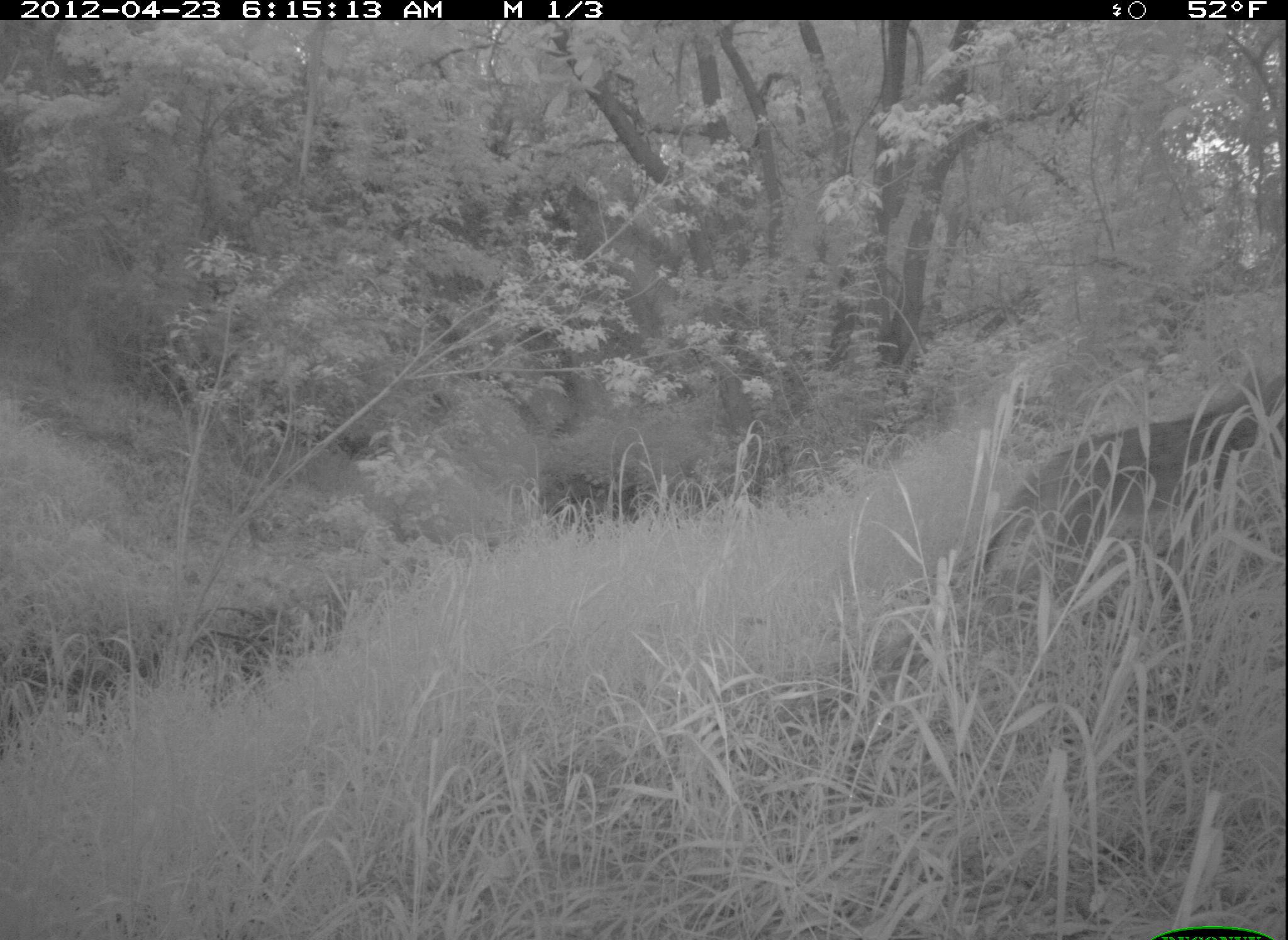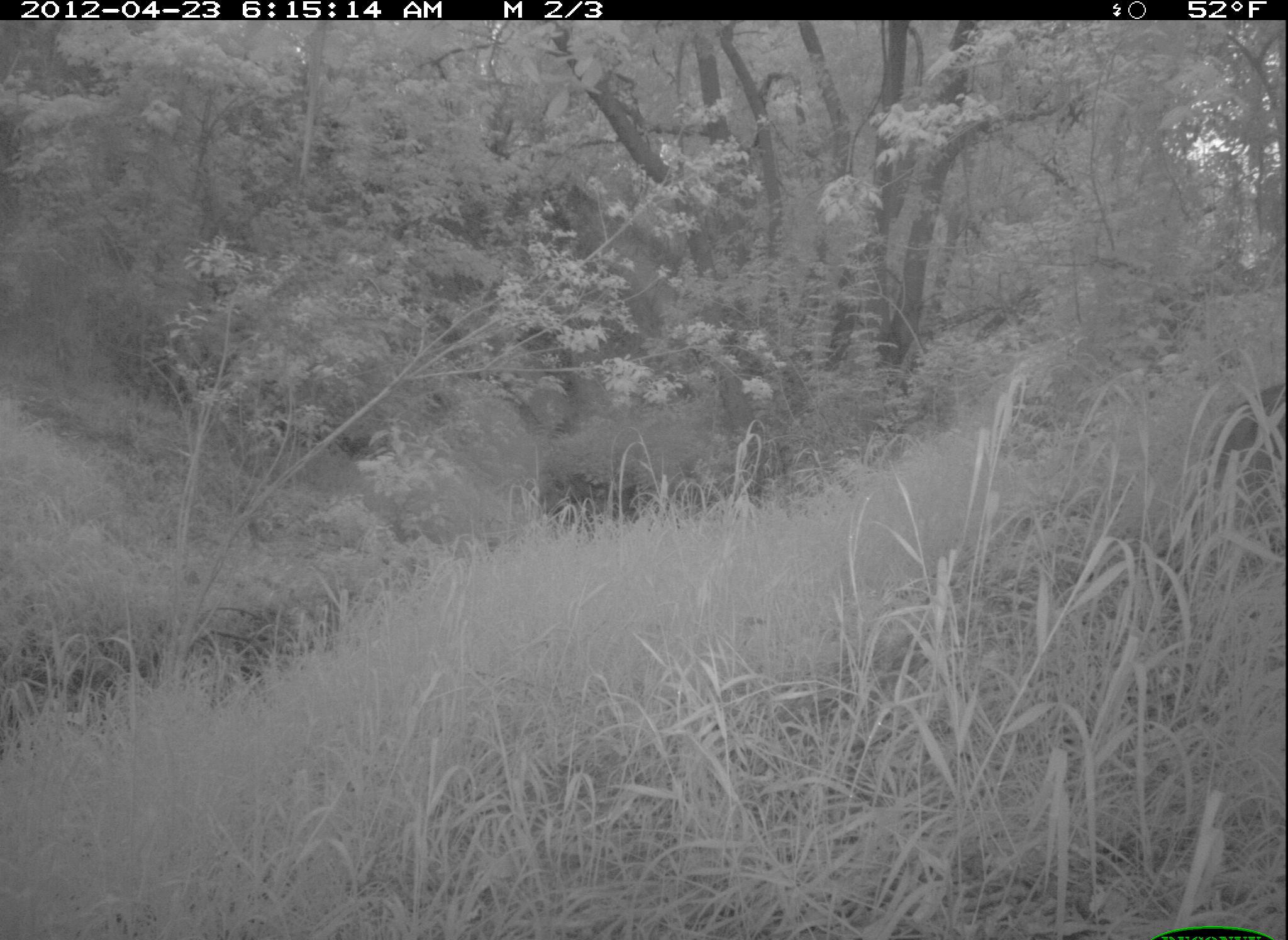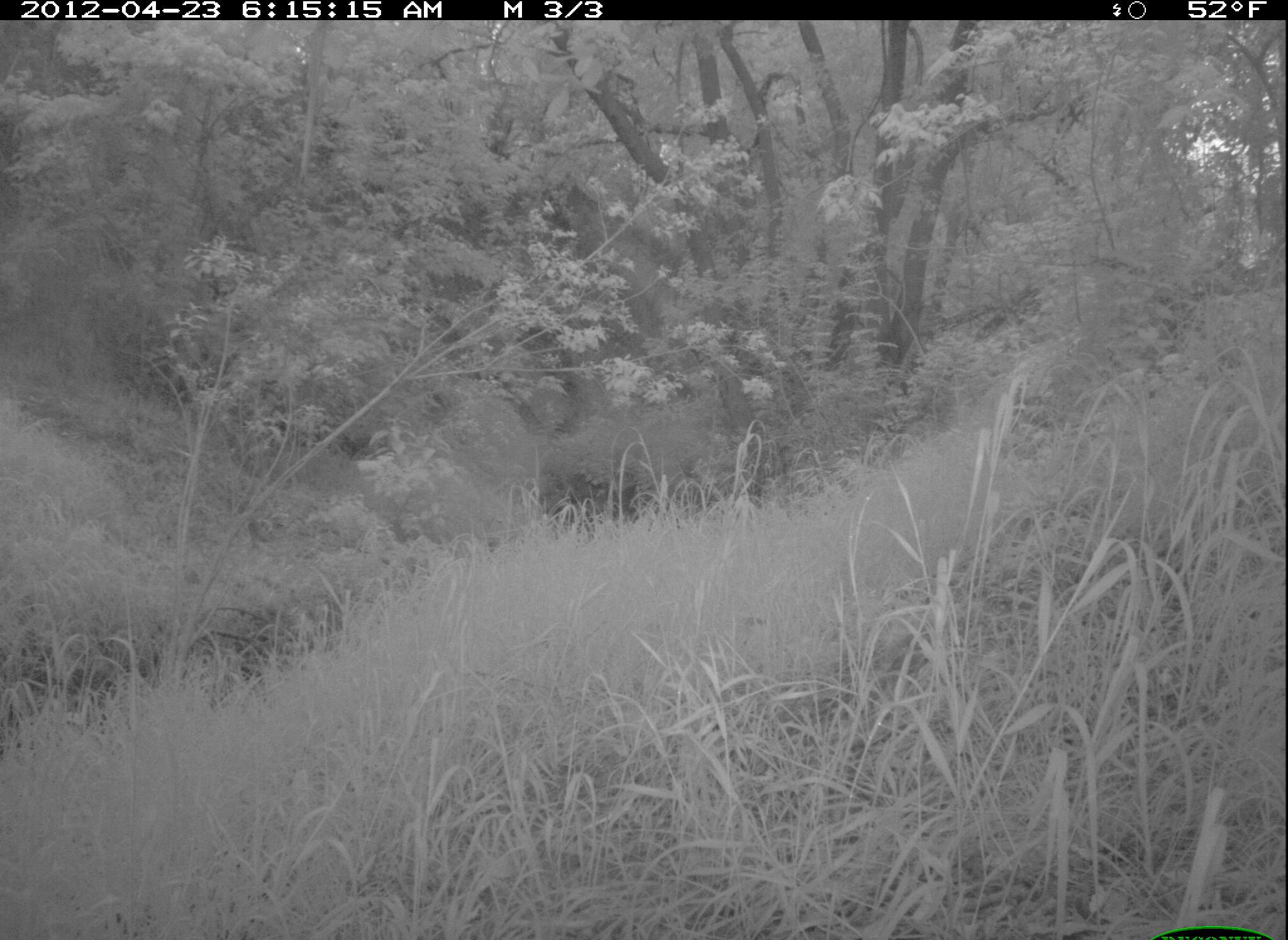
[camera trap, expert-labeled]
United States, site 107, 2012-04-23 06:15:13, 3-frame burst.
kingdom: Animalia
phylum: Chordata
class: Mammalia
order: Carnivora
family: Felidae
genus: Lynx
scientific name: Lynx rufus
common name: bobcat